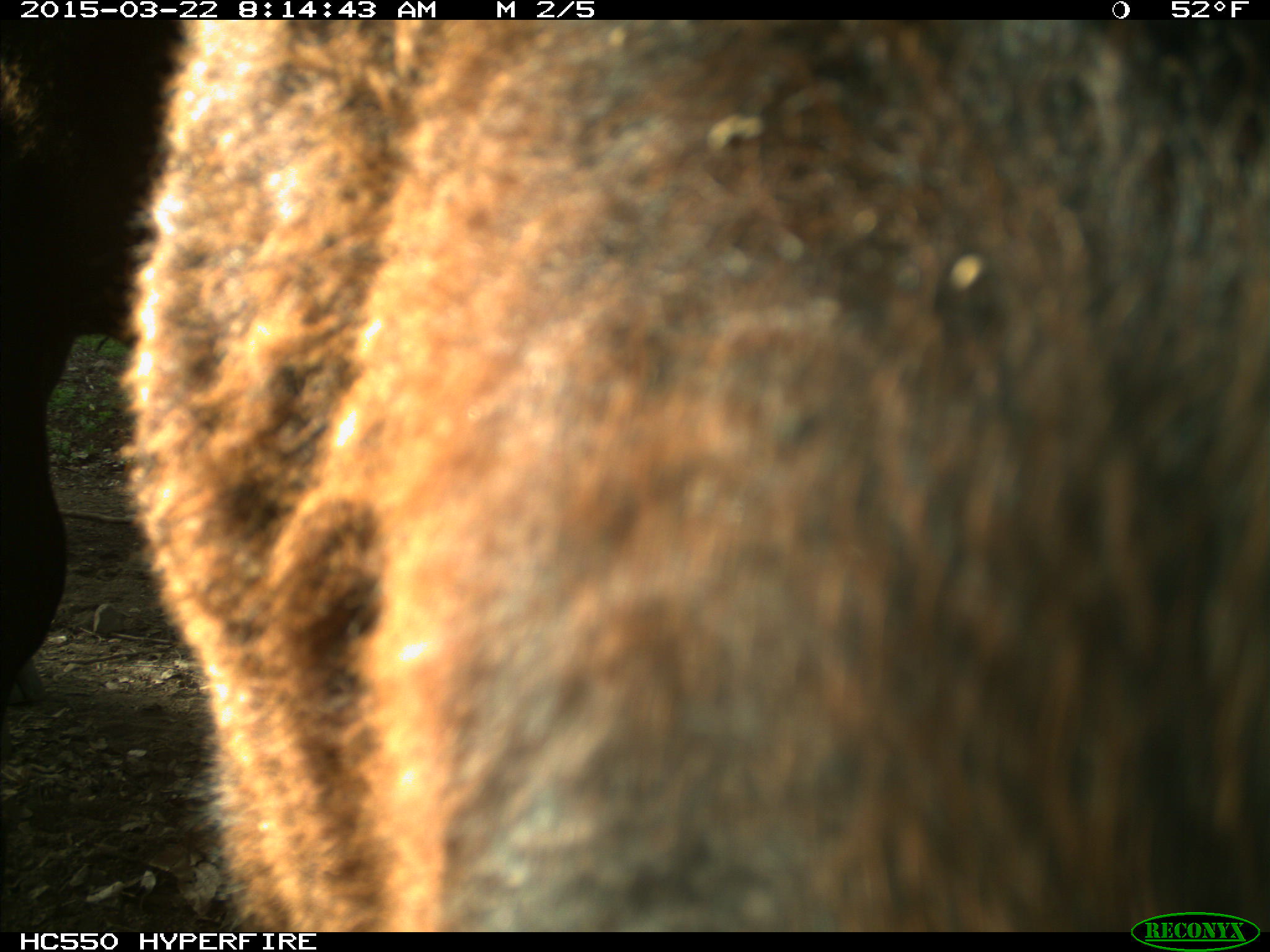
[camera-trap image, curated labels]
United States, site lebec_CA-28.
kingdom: Animalia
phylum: Chordata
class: Mammalia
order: Artiodactyla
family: Bovidae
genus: Bos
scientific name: Bos taurus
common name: domestic cow